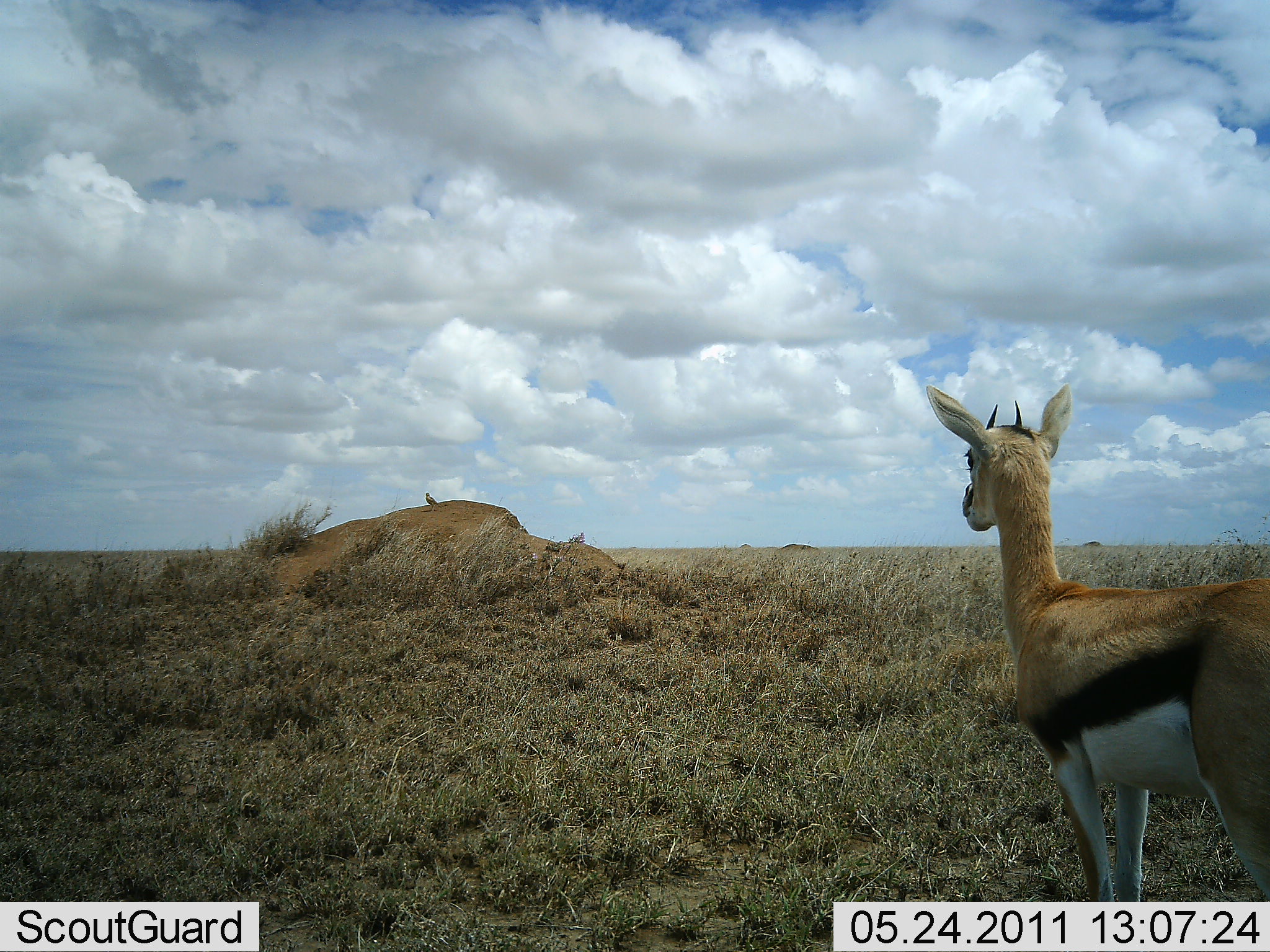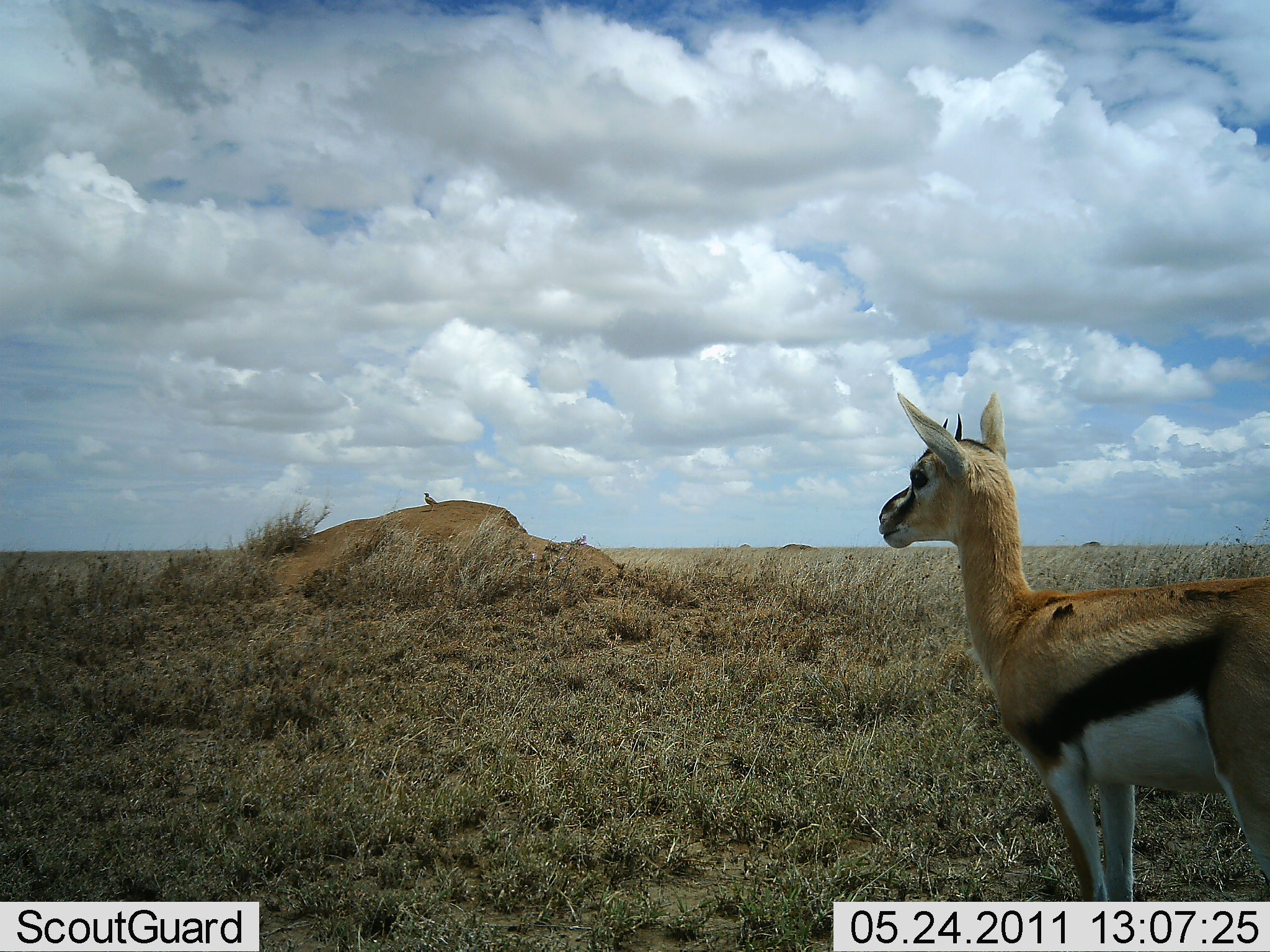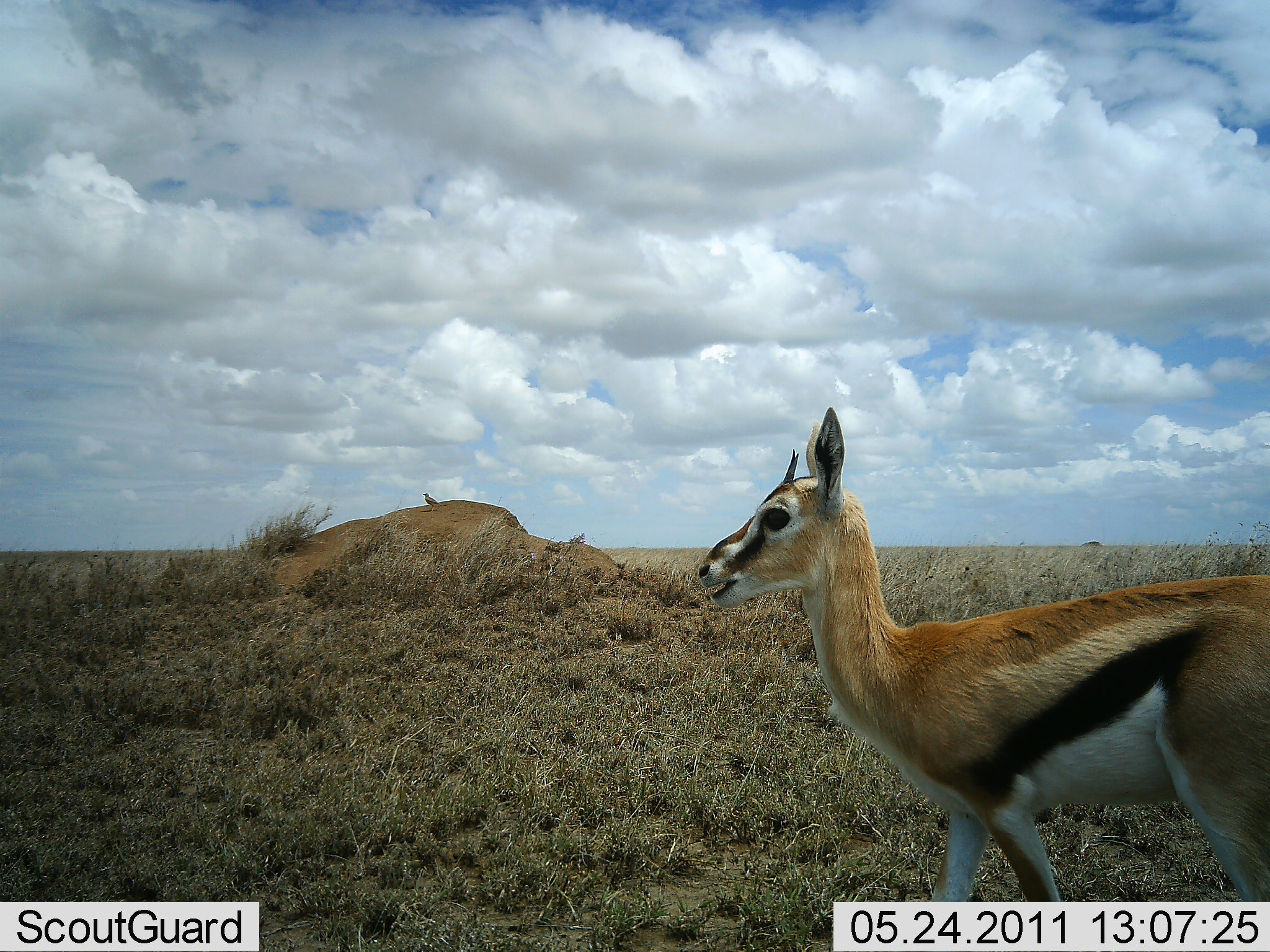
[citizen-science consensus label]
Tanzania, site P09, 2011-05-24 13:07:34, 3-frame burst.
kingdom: Animalia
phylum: Chordata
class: Mammalia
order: Artiodactyla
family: Bovidae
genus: Eudorcas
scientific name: Eudorcas thomsonii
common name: thomson's gazelle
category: gazellethomsons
Gazellethomsons (thomson's gazelle) (Eudorcas thomsonii), count 1. Behavior (volunteer vote fractions): standing 63%, resting 0%, moving 42%, interacting 0%. Young present (vote fraction): 11%. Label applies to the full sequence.